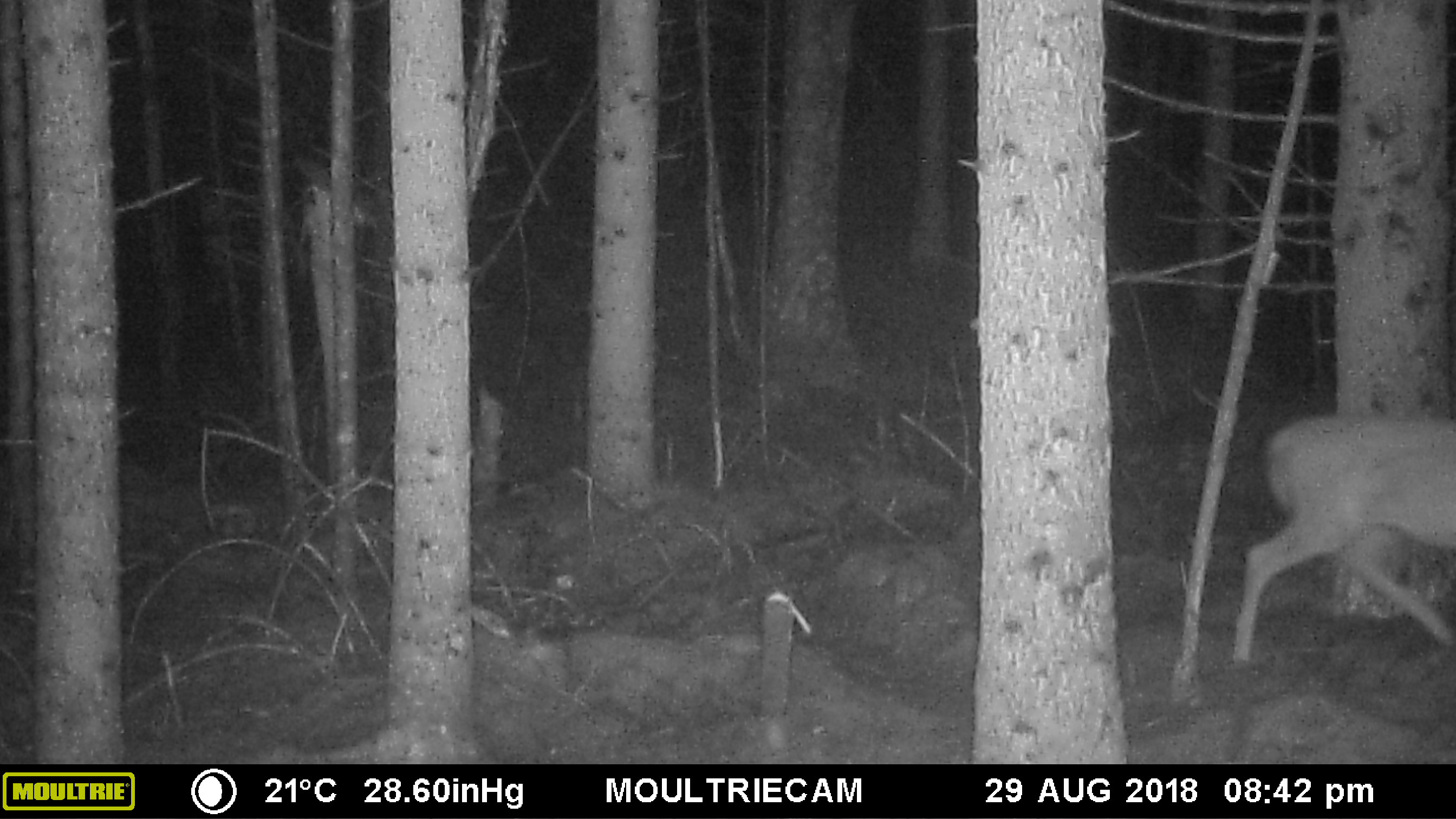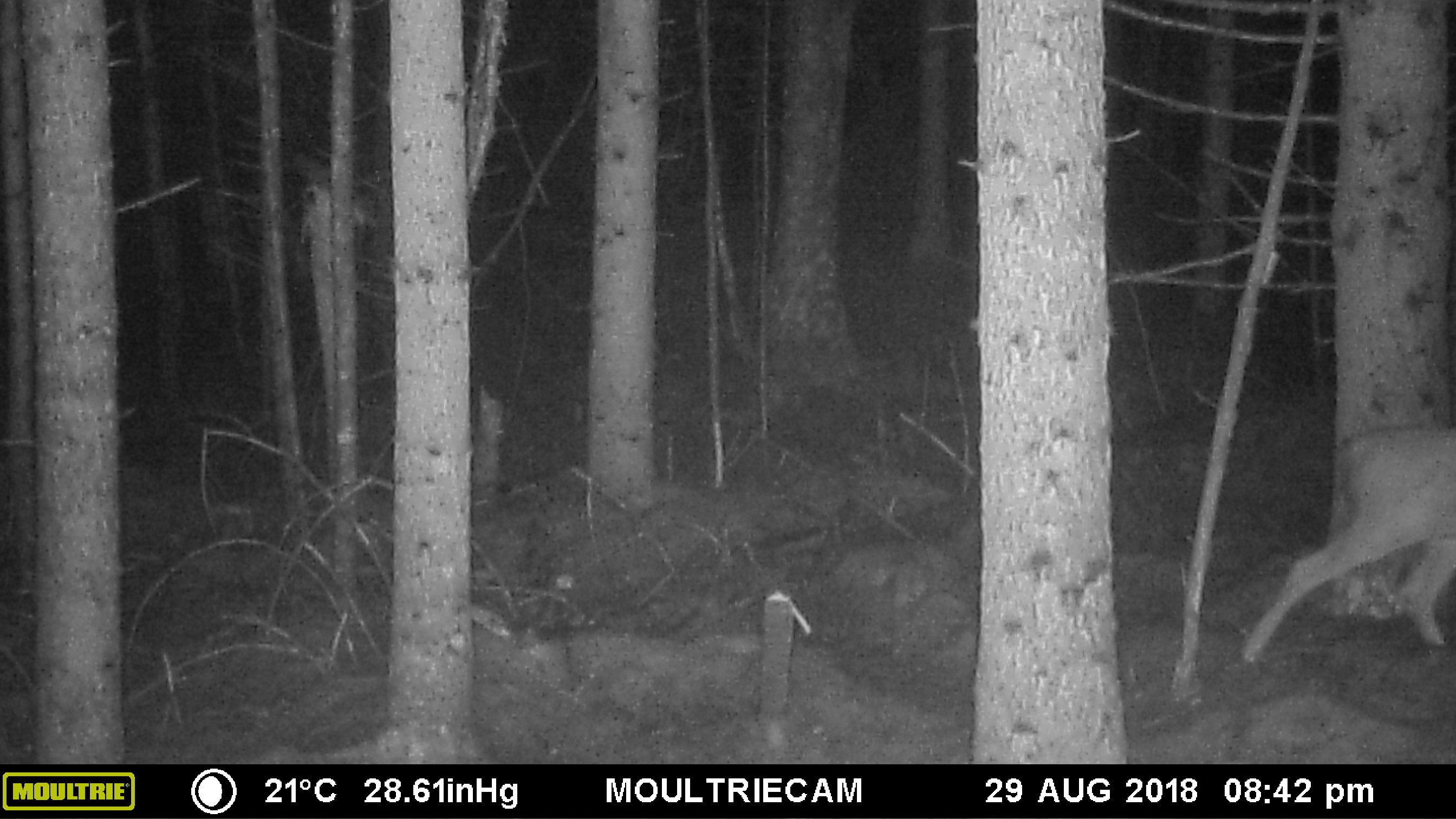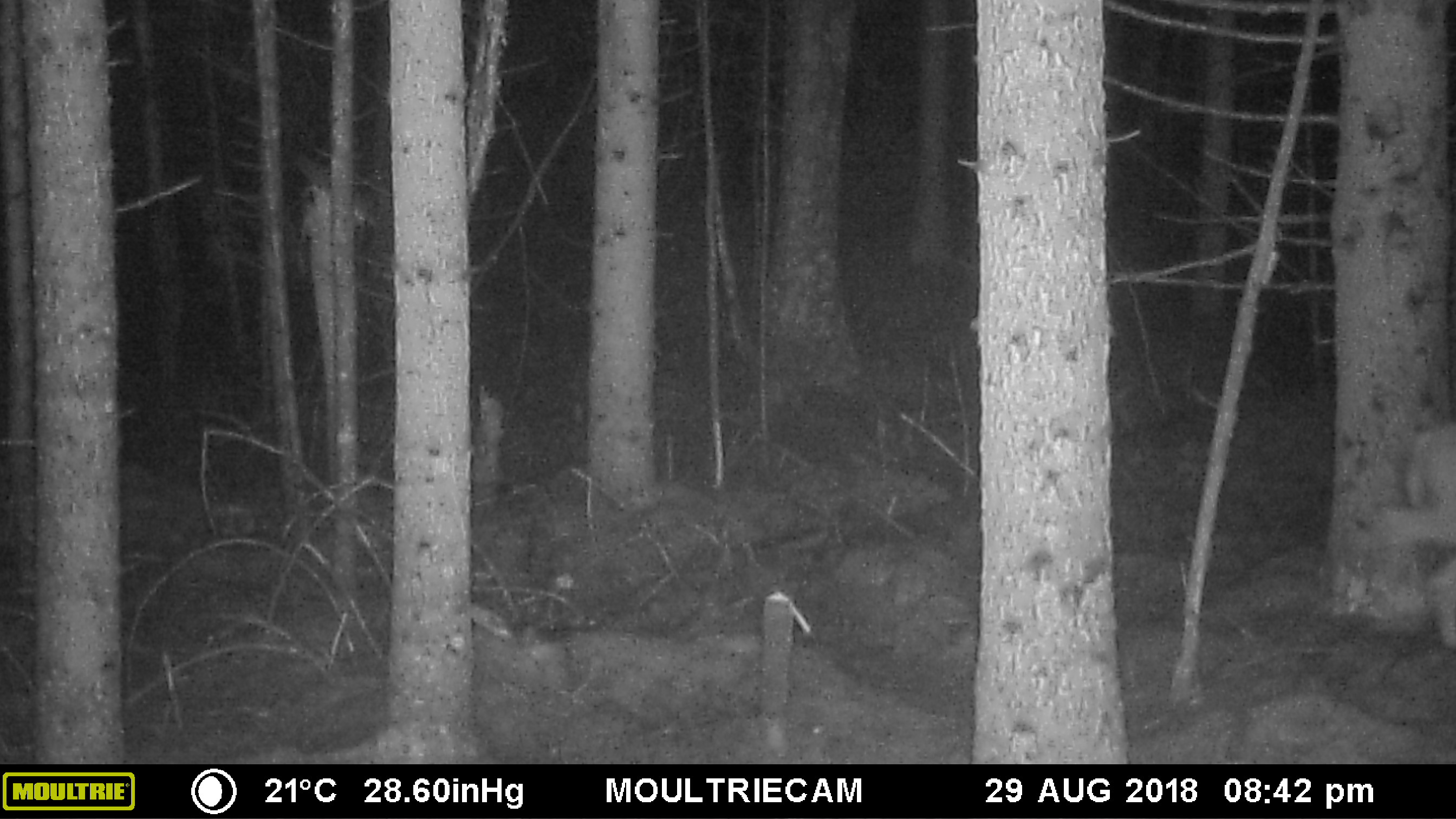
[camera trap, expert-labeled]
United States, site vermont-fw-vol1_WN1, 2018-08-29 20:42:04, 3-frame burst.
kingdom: Animalia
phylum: Chordata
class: Mammalia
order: Artiodactyla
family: Cervidae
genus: Odocoileus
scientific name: Odocoileus virginianus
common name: white-tailed deer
White-tailed deer (Odocoileus virginianus).